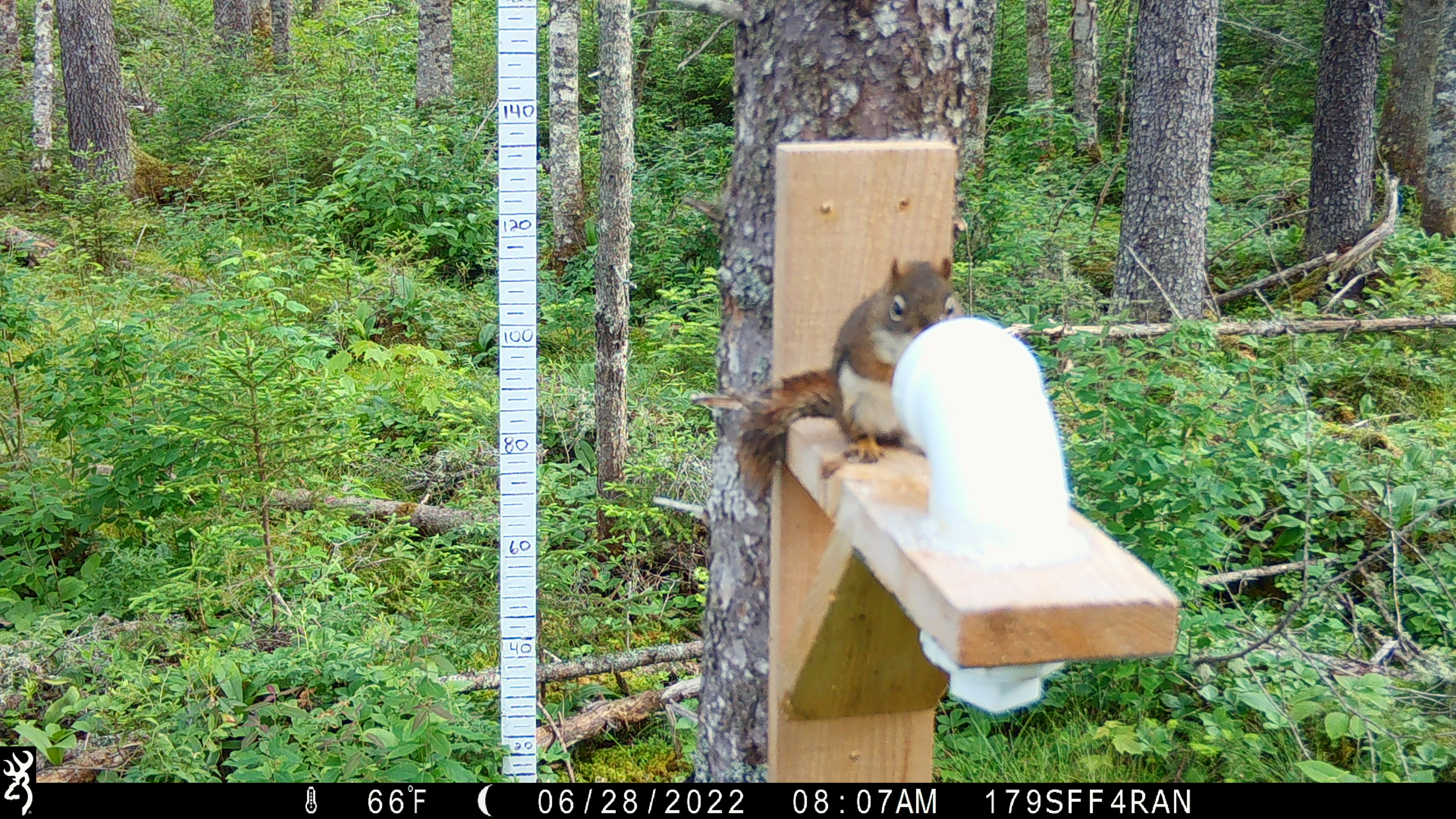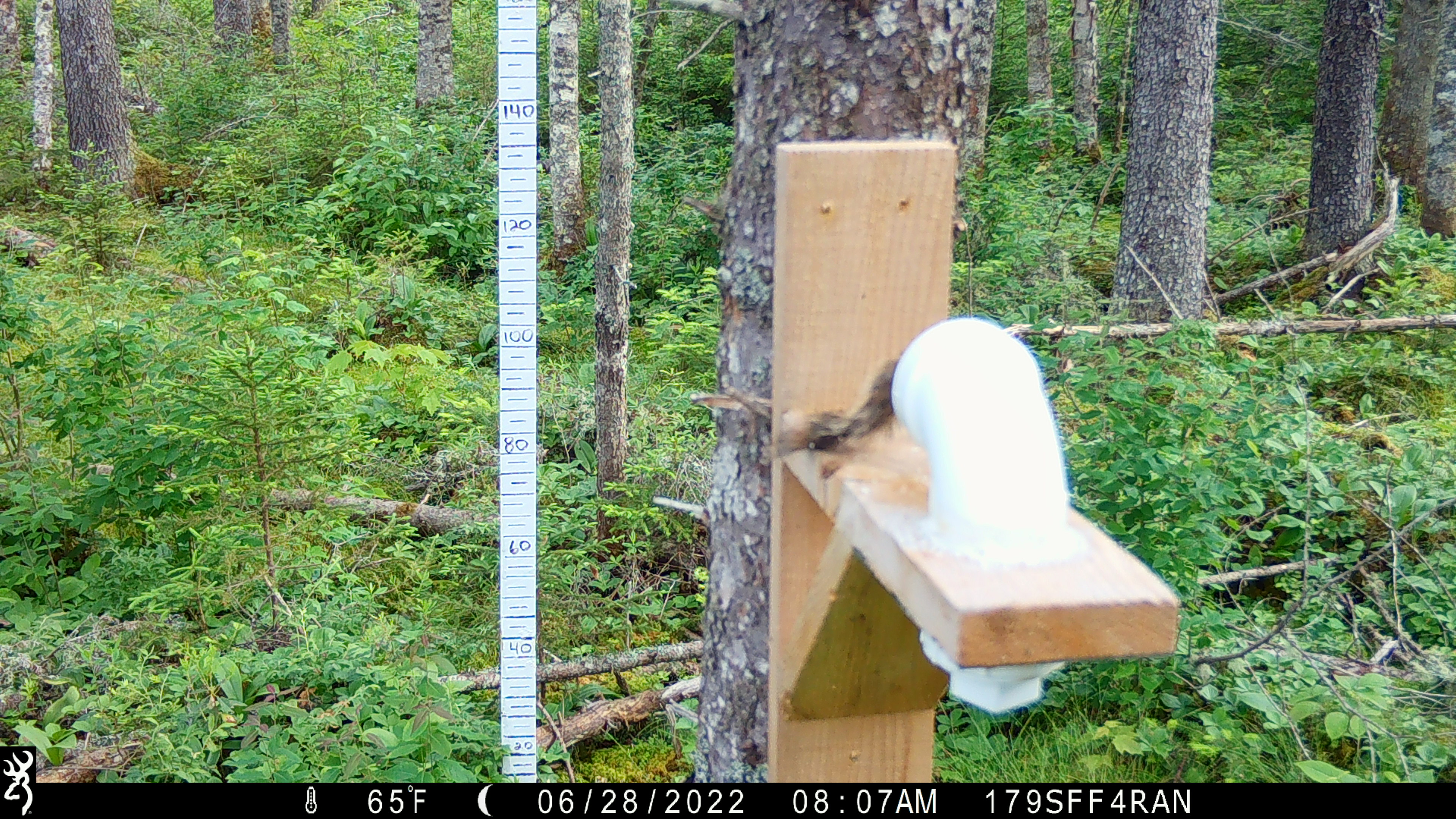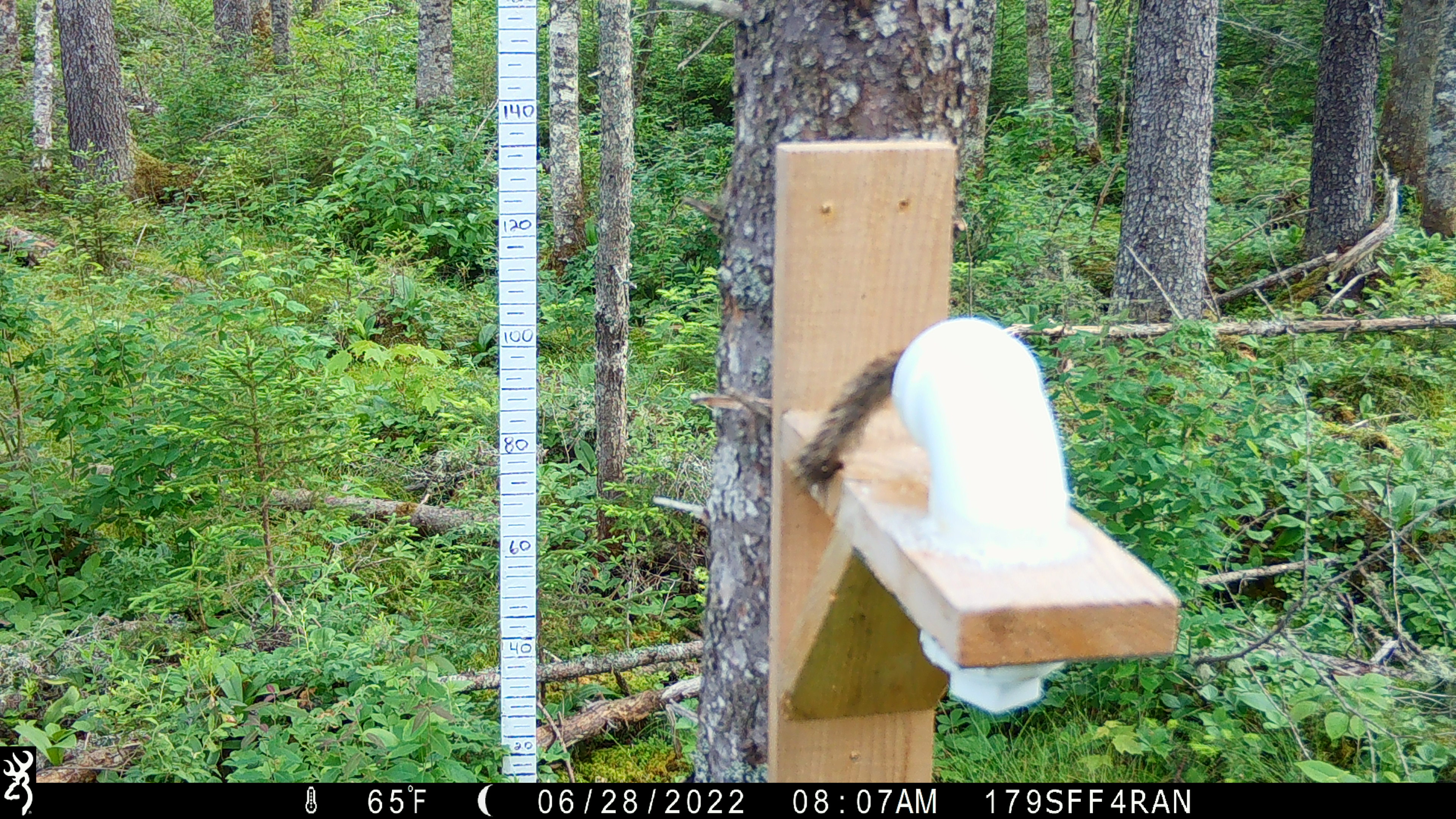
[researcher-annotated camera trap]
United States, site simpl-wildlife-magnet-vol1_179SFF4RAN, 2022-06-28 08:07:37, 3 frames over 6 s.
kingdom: Animalia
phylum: Chordata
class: Mammalia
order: Rodentia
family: Sciuridae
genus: Tamiasciurus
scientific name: Tamiasciurus hudsonicus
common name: red squirrel